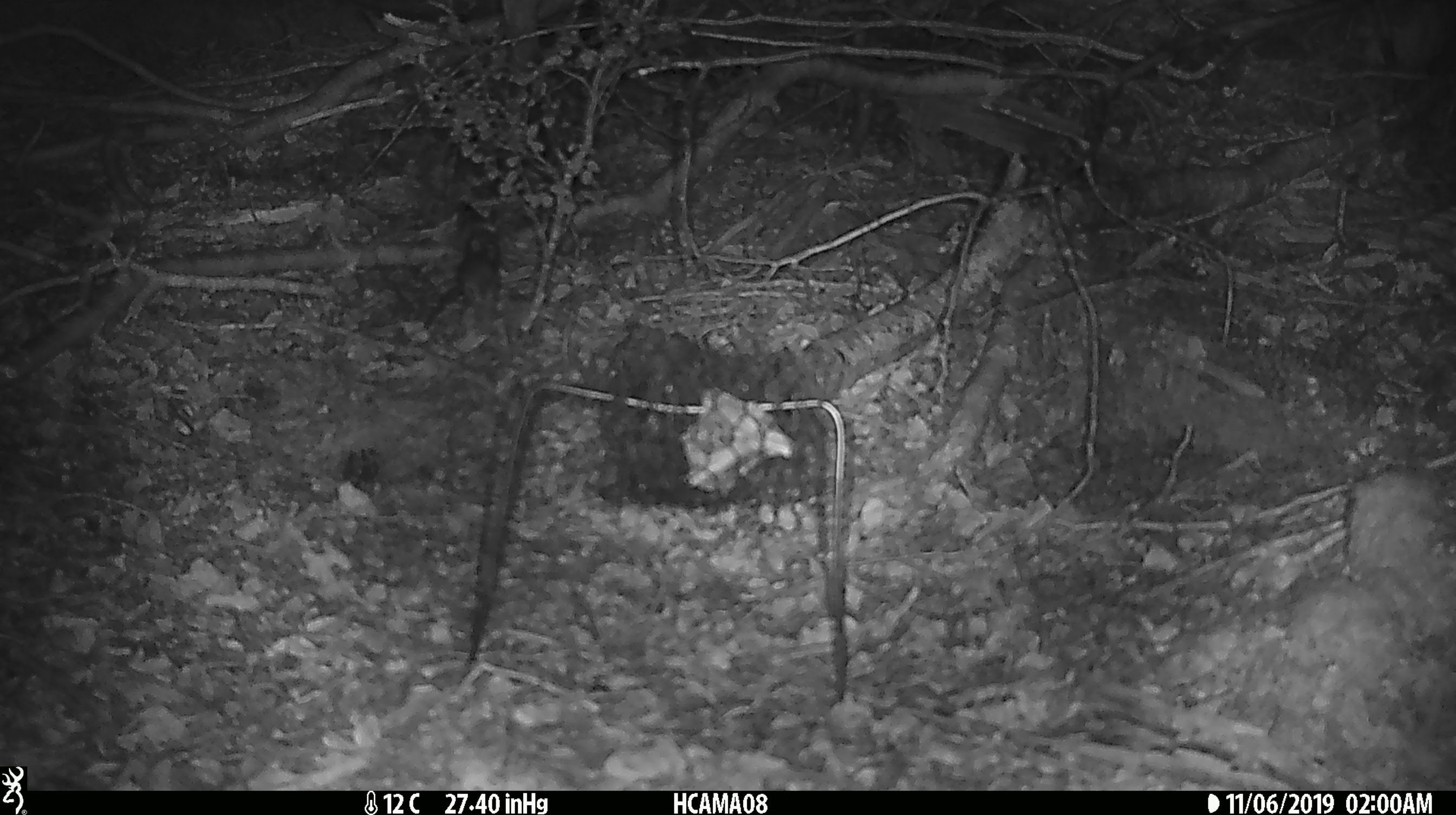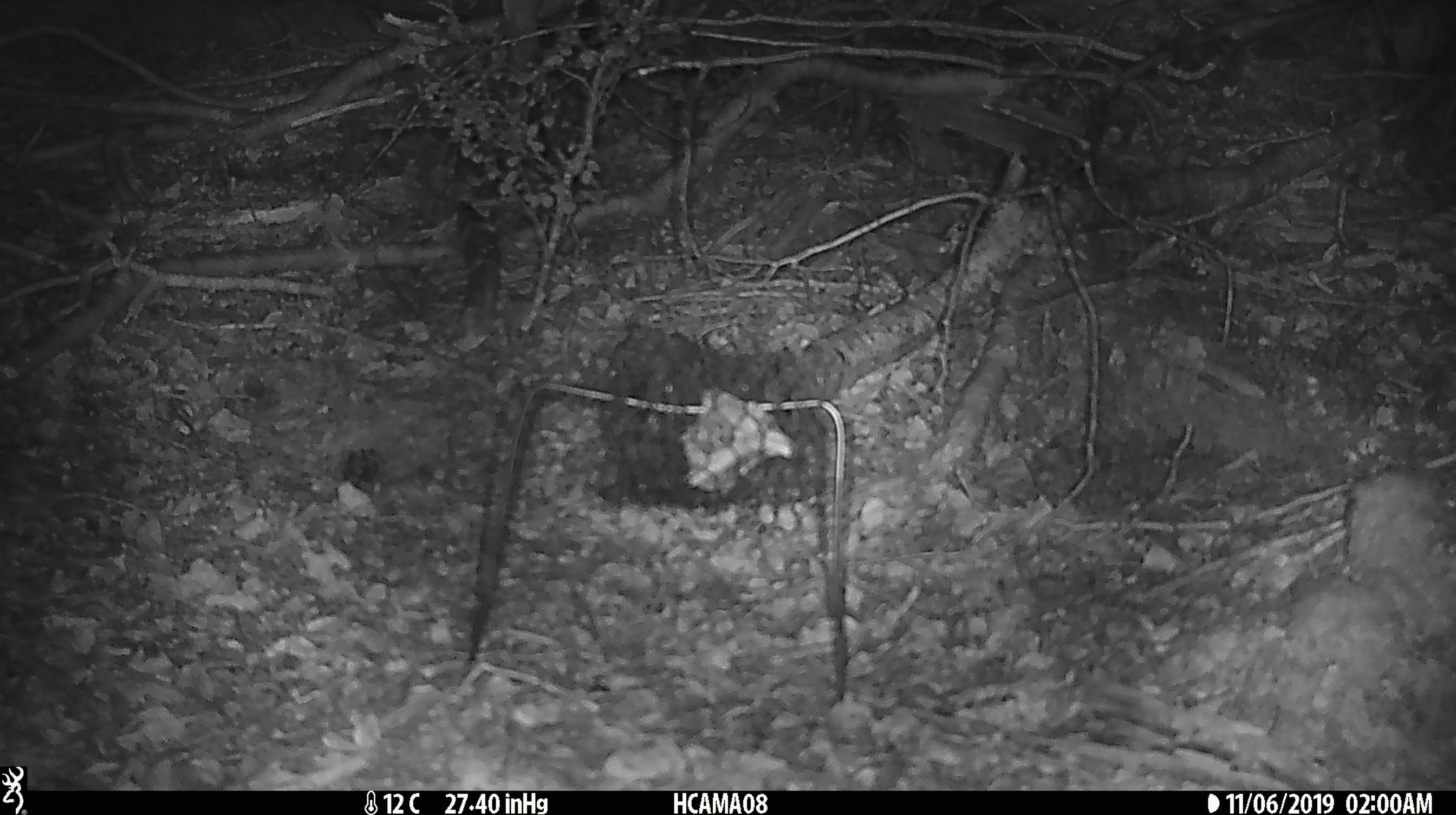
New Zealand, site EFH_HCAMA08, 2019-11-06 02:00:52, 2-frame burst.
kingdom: Animalia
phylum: Chordata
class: Mammalia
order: Rodentia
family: Muridae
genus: Mus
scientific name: Mus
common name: mouse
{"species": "mouse (Mus)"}